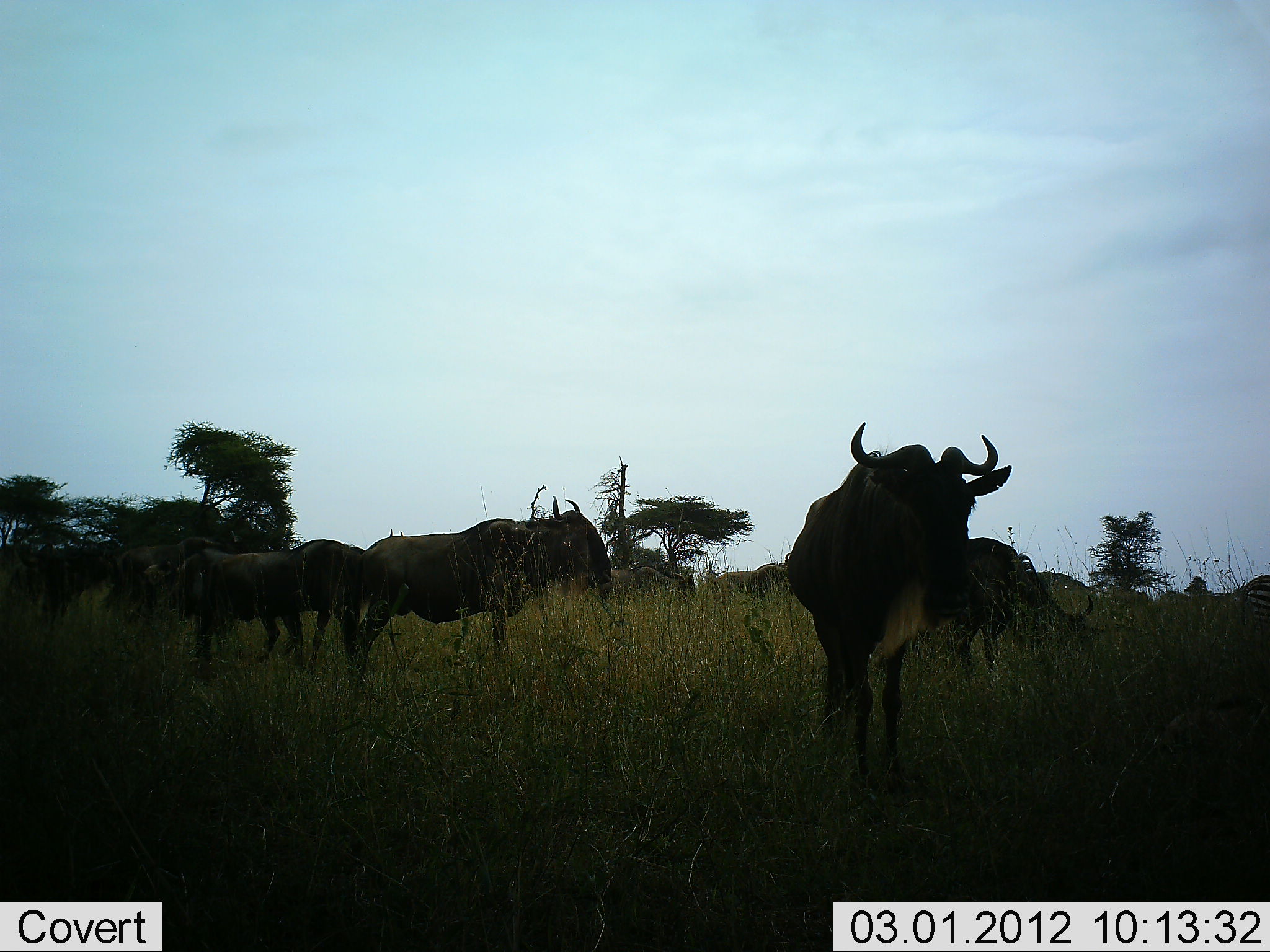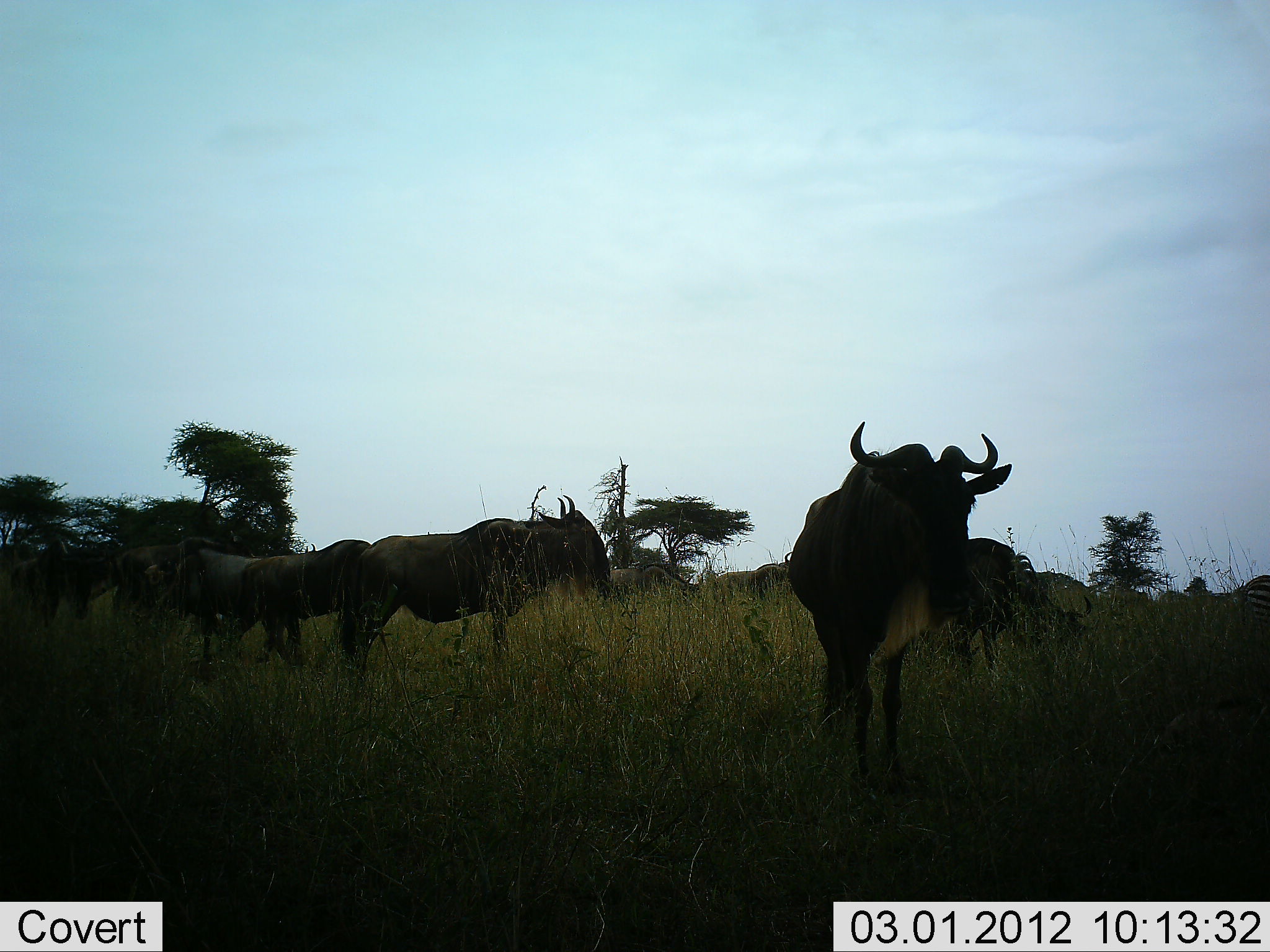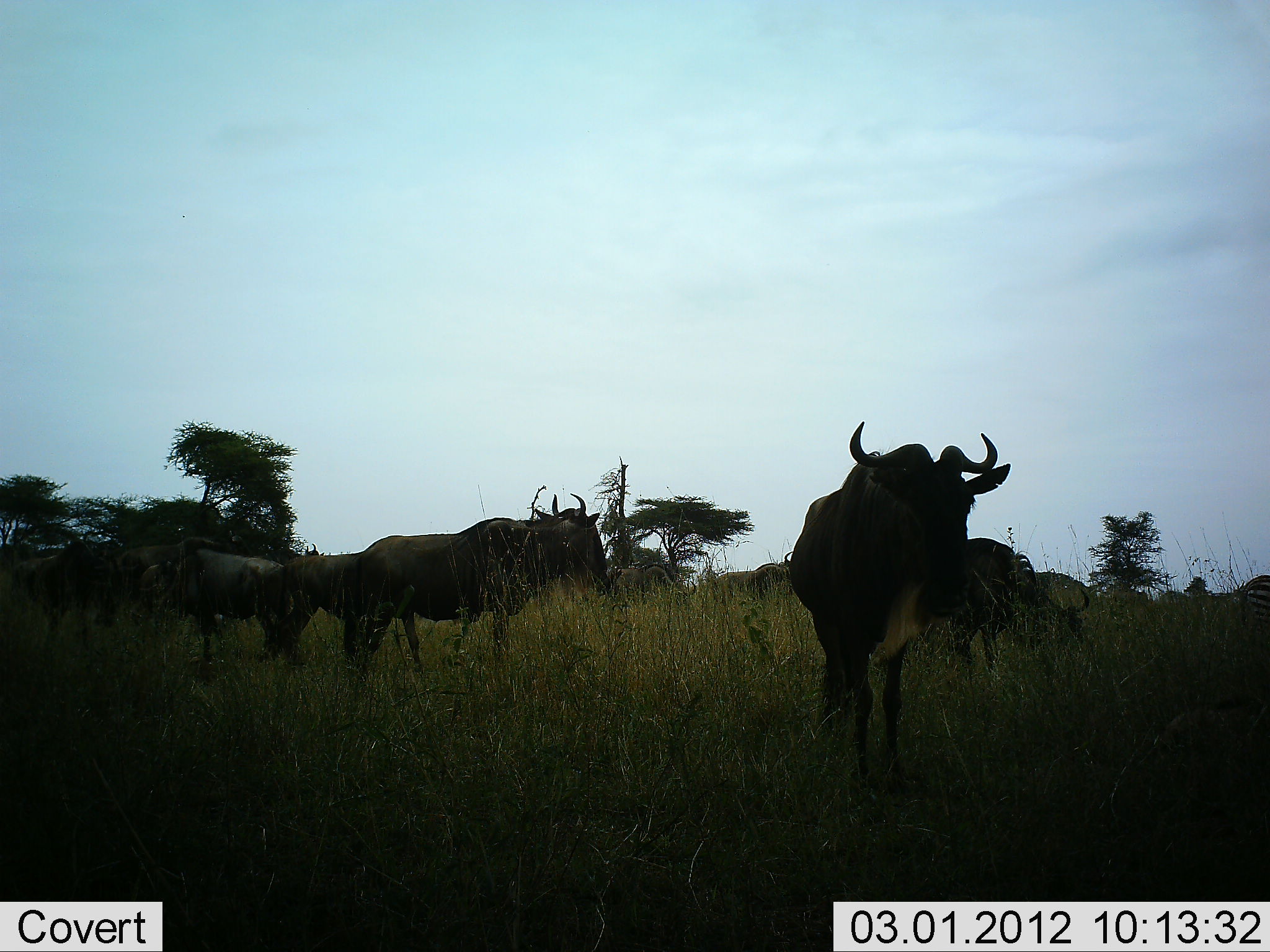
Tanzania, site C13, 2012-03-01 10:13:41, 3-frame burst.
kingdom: Animalia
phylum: Chordata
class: Mammalia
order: Artiodactyla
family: Bovidae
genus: Connochaetes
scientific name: Connochaetes taurinus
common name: blue wildebeest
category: wildebeest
Wildebeest (blue wildebeest) (Connochaetes taurinus), count 10. Behavior (volunteer vote fractions): standing 80%, resting 8%, moving 44%, interacting 0%. Young present (vote fraction): 0%. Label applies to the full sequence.